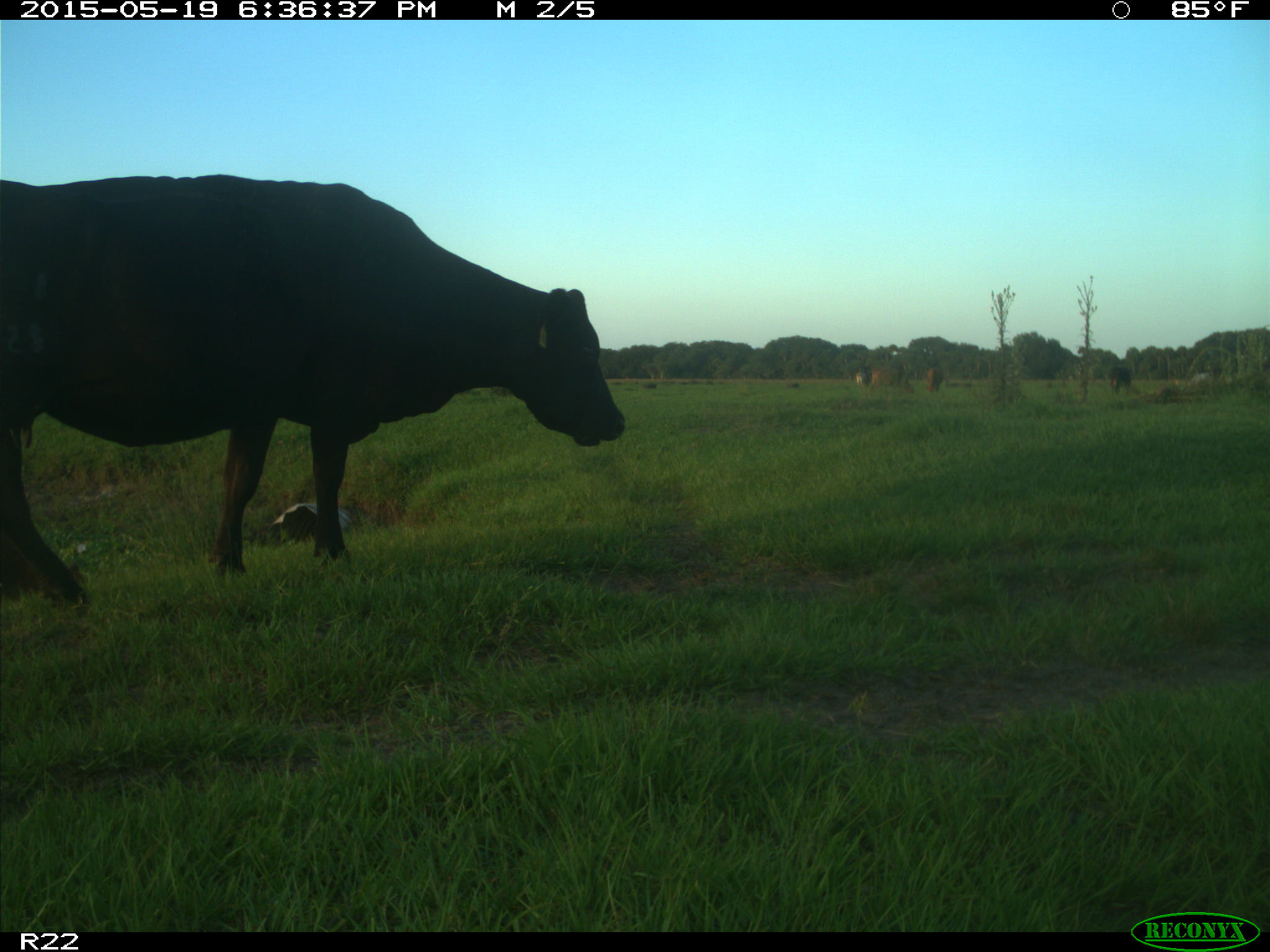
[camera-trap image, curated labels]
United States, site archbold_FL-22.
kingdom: Animalia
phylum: Chordata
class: Mammalia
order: Artiodactyla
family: Bovidae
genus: Bos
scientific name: Bos taurus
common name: domestic cow